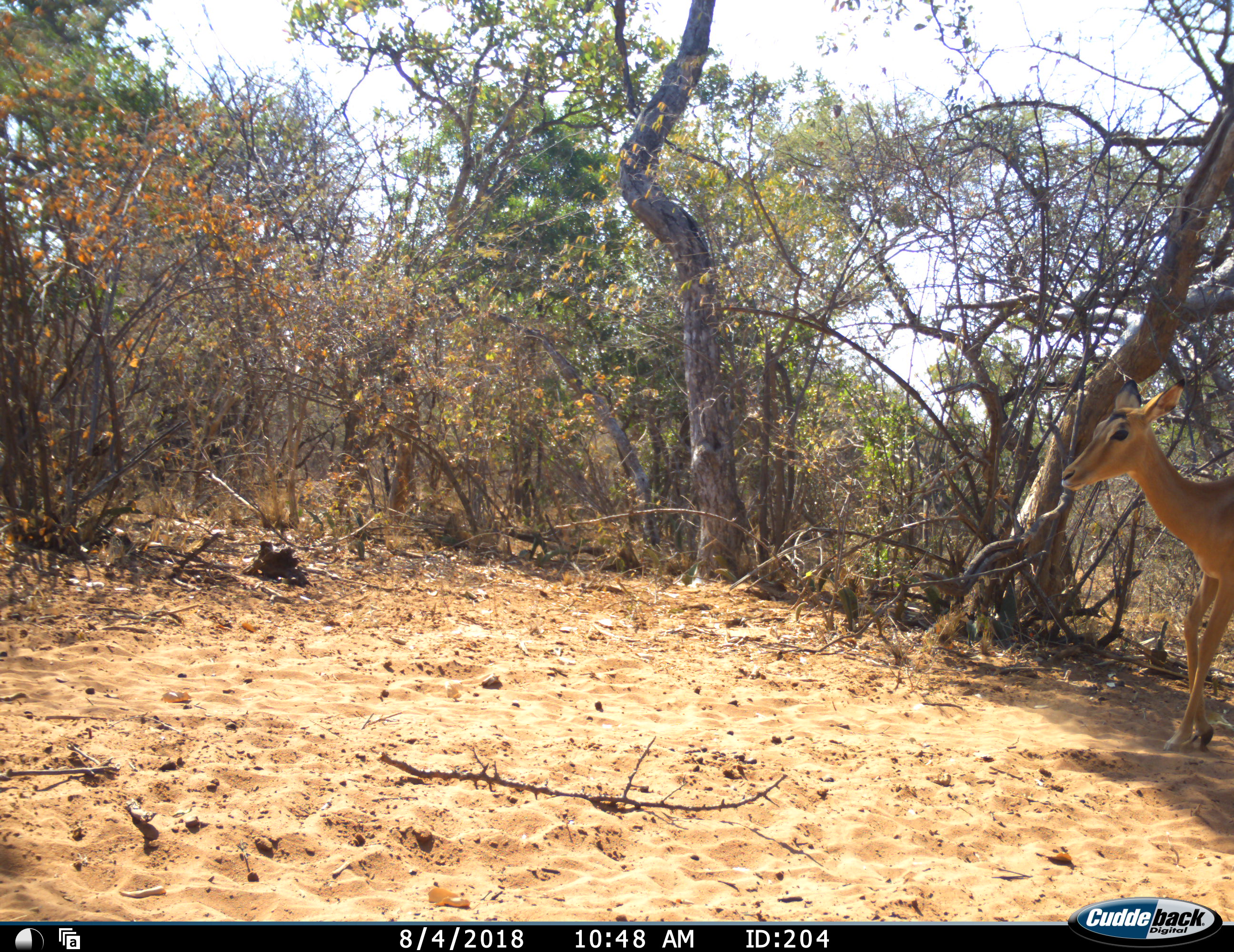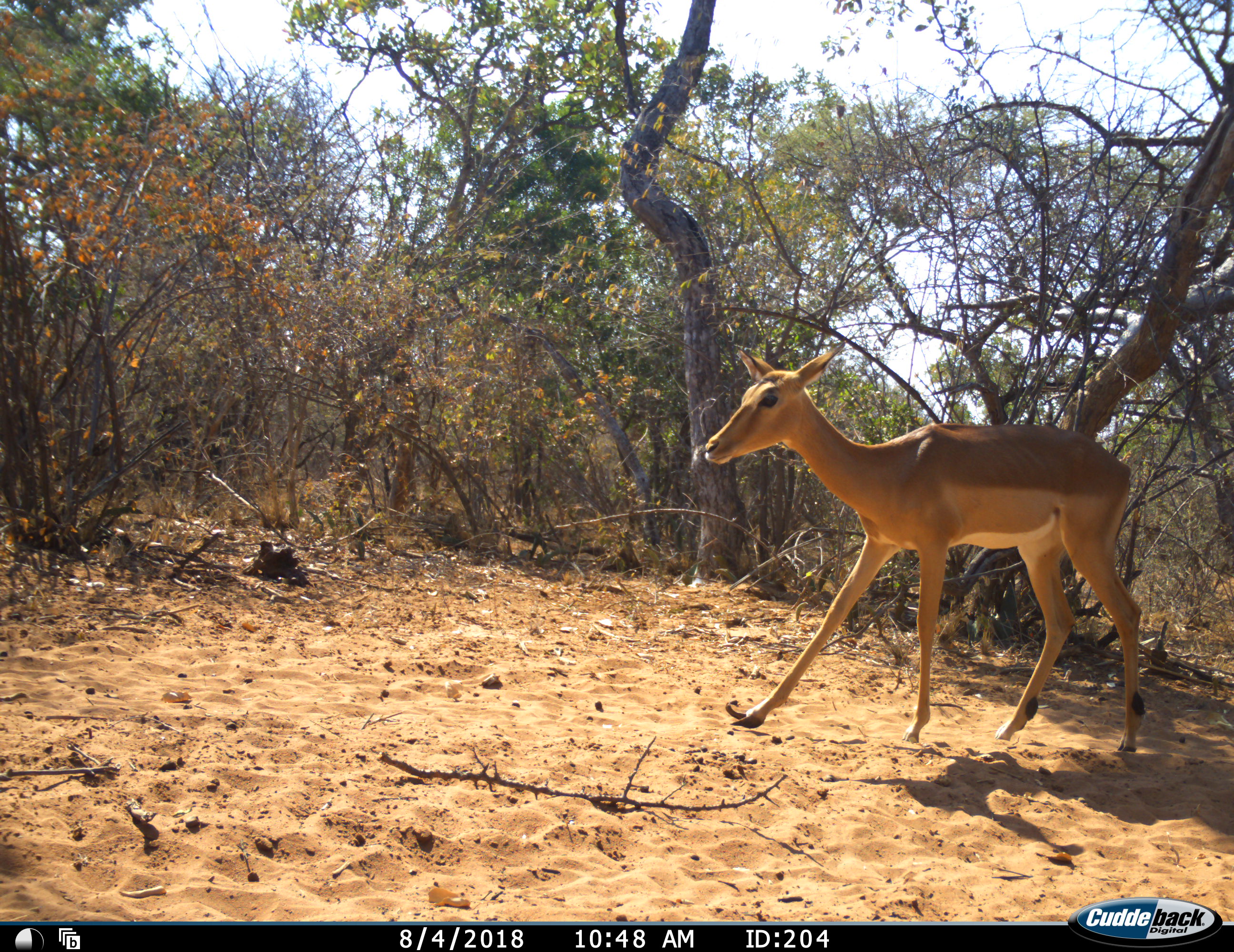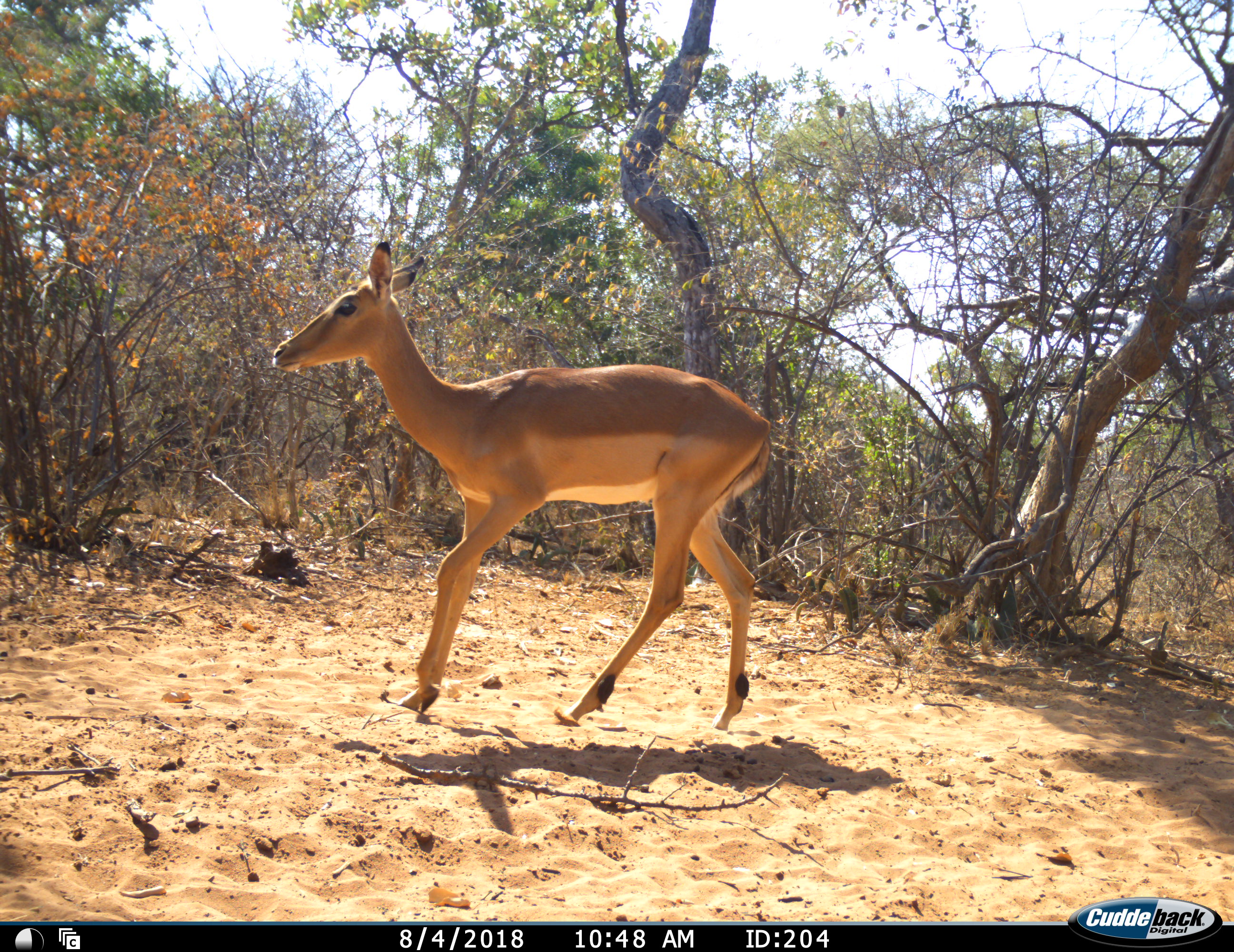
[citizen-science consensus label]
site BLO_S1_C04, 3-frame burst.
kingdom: Animalia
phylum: Chordata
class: Mammalia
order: Artiodactyla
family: Bovidae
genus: Aepyceros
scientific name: Aepyceros melampus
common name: impala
Impala (Aepyceros melampus), count 1. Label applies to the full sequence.